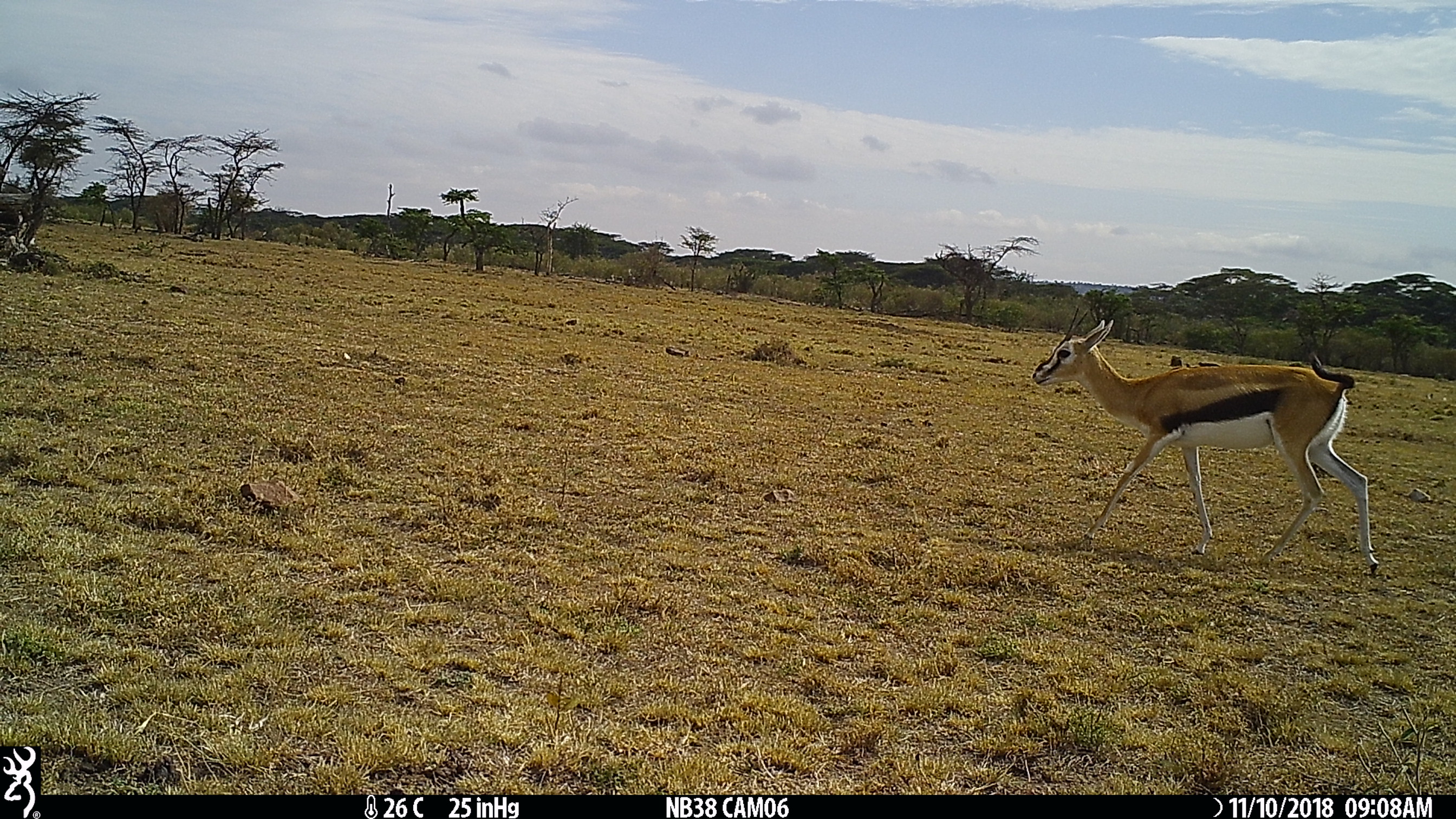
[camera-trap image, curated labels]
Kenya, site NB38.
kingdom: Animalia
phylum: Chordata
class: Mammalia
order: Artiodactyla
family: Bovidae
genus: Eudorcas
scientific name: Eudorcas thomsonii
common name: thomon's gazelle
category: gazelle thomsons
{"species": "gazelle thomsons (thomon's gazelle) (Eudorcas thomsonii)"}